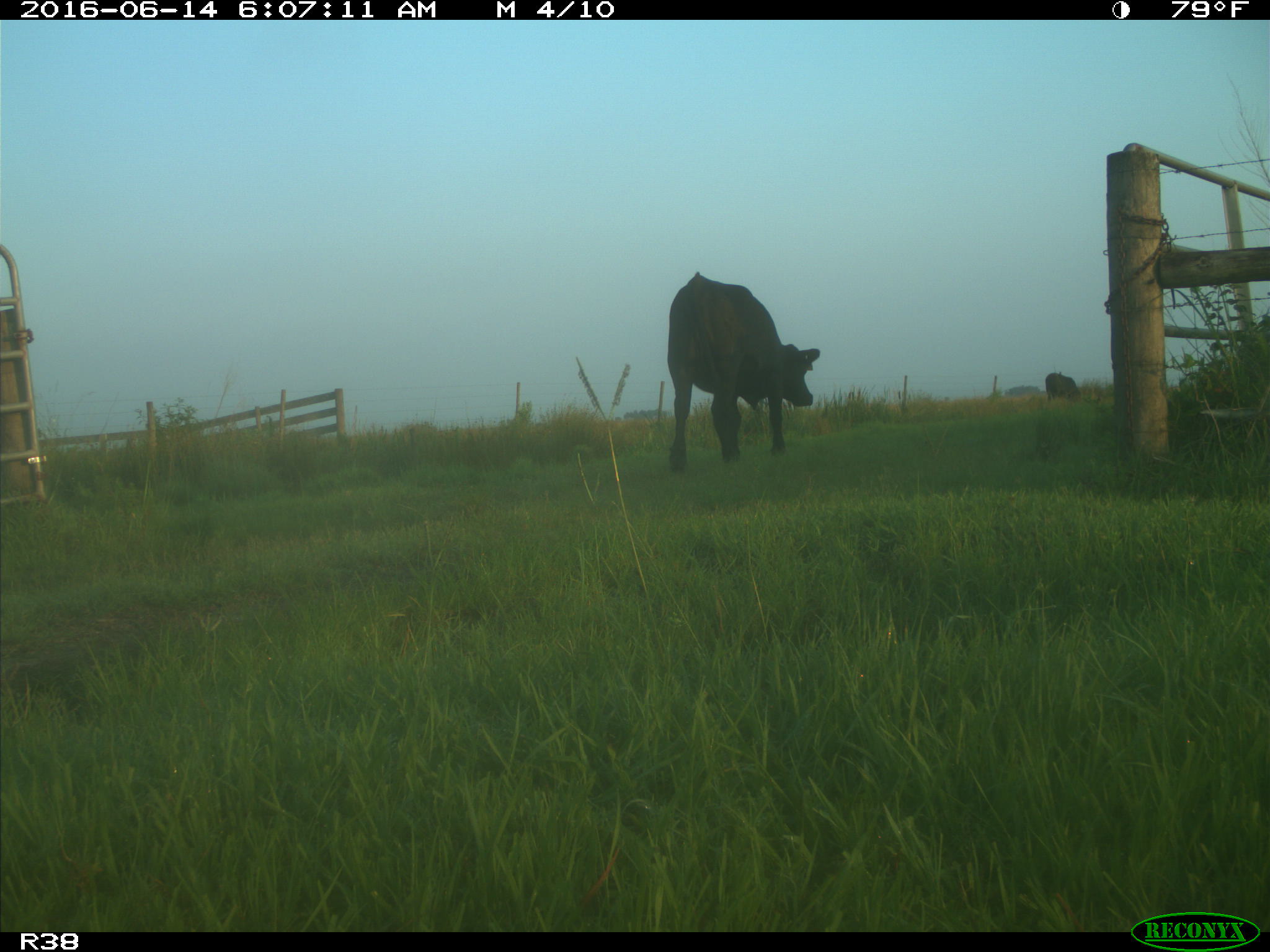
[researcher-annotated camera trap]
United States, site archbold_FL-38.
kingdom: Animalia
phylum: Chordata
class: Mammalia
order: Artiodactyla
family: Bovidae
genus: Bos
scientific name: Bos taurus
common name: domestic cow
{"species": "Bos taurus (domestic cow)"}